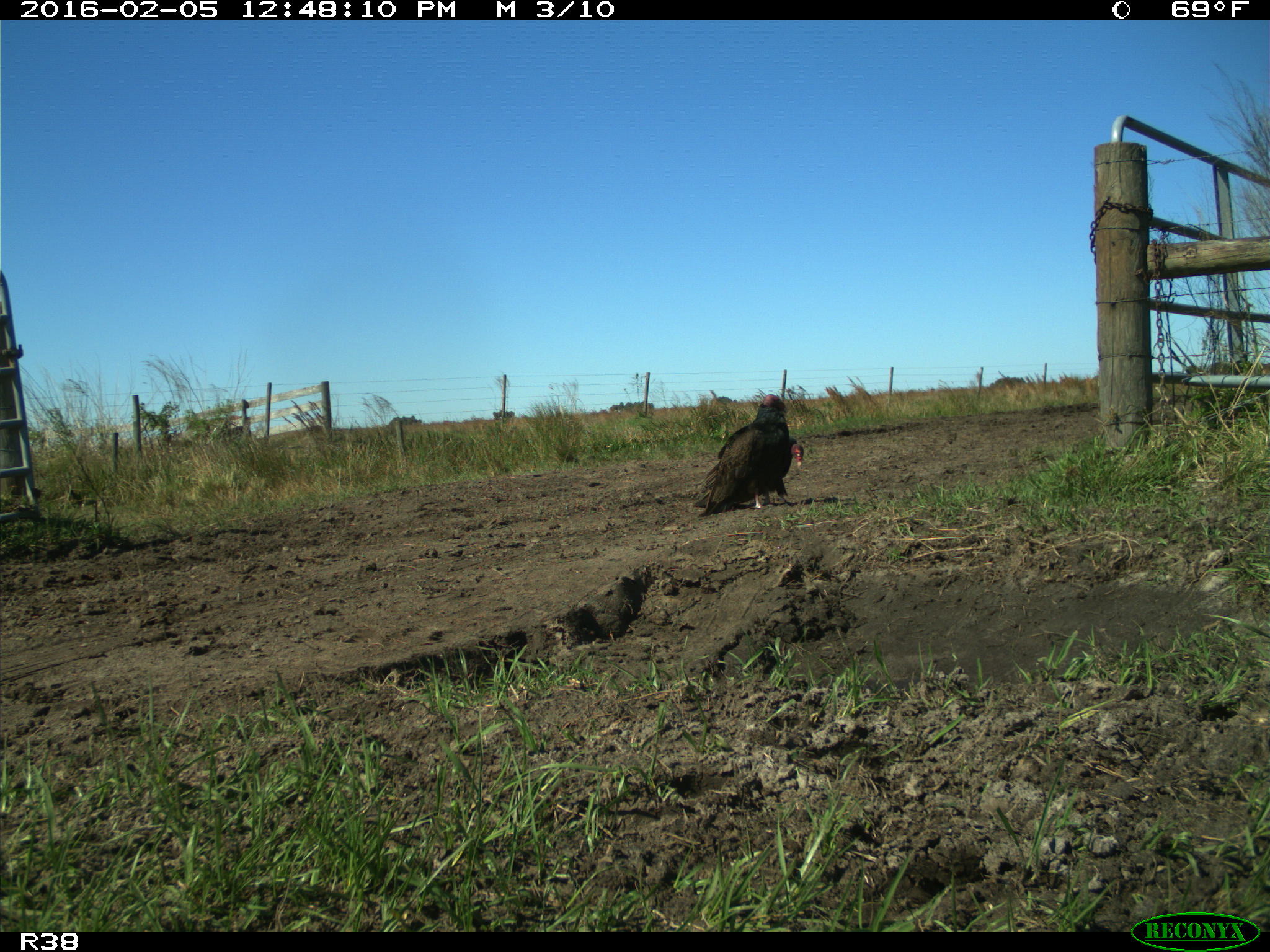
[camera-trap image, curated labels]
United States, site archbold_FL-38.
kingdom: Animalia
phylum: Chordata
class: Aves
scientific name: Aves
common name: birds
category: unidentified bird